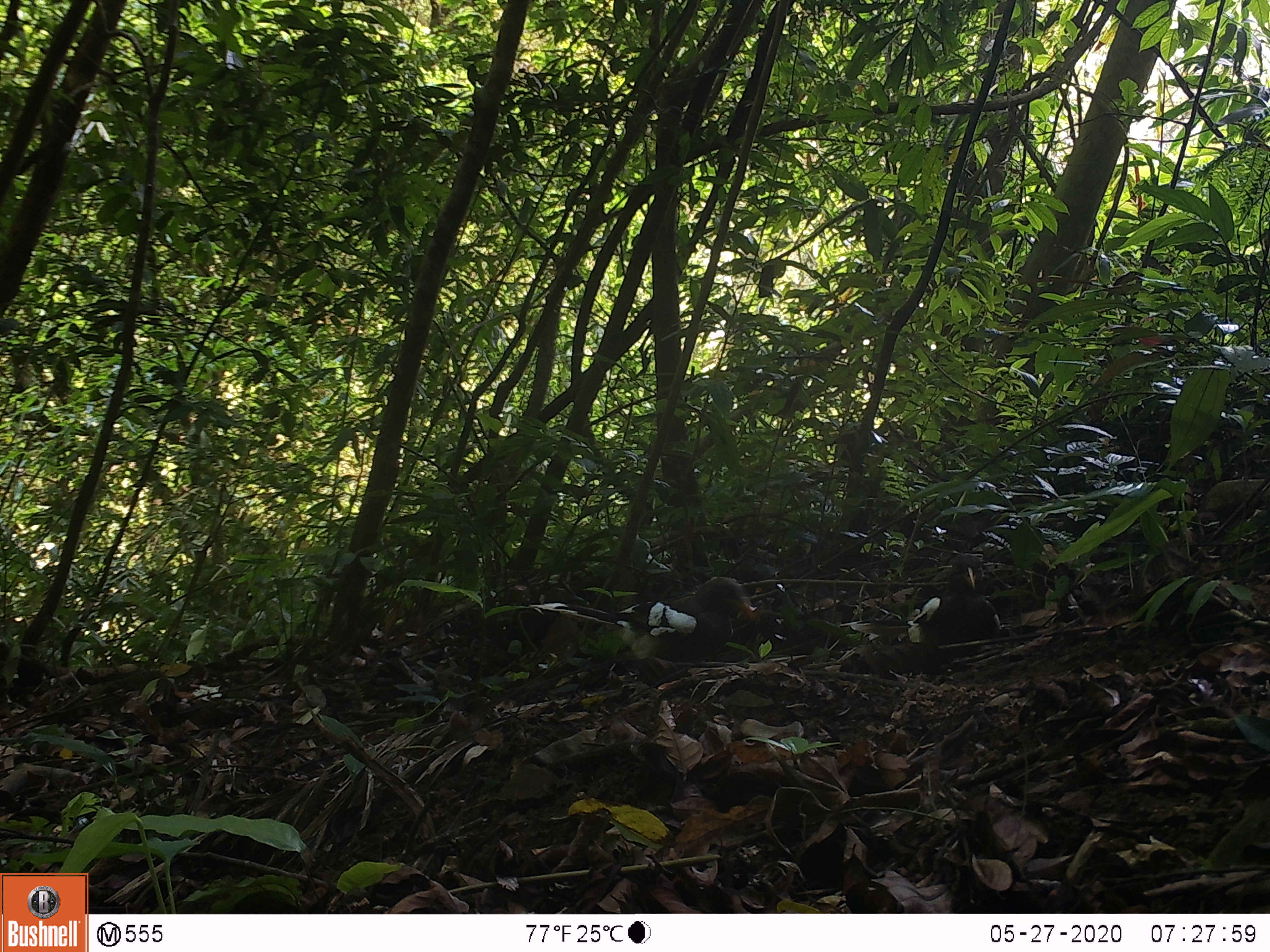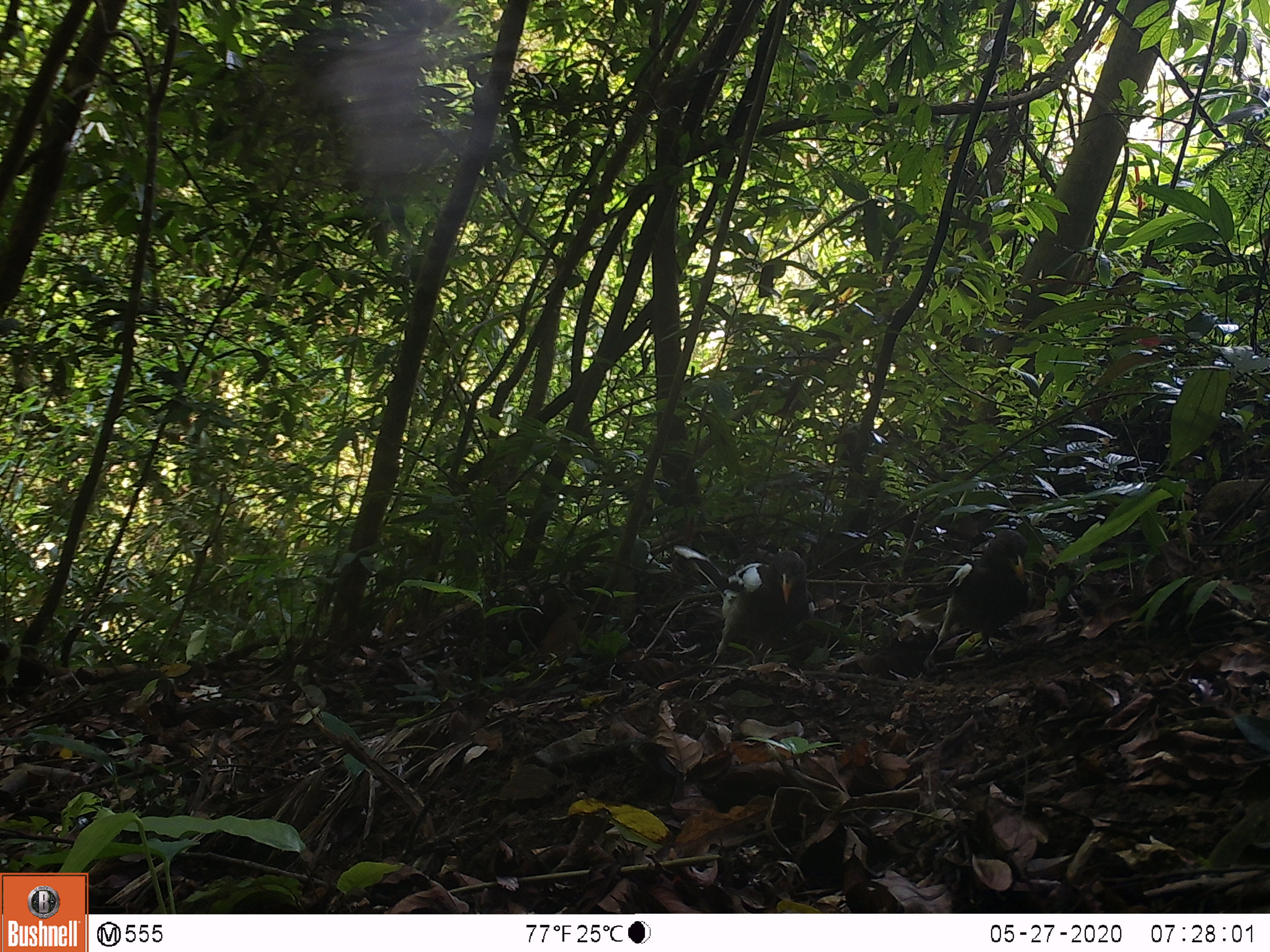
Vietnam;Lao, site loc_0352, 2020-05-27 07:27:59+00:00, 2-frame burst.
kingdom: Animalia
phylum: Chordata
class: Aves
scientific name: Aves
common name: bird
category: unidentified bird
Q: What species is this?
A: Unidentified bird (bird) (Aves).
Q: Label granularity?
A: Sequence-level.